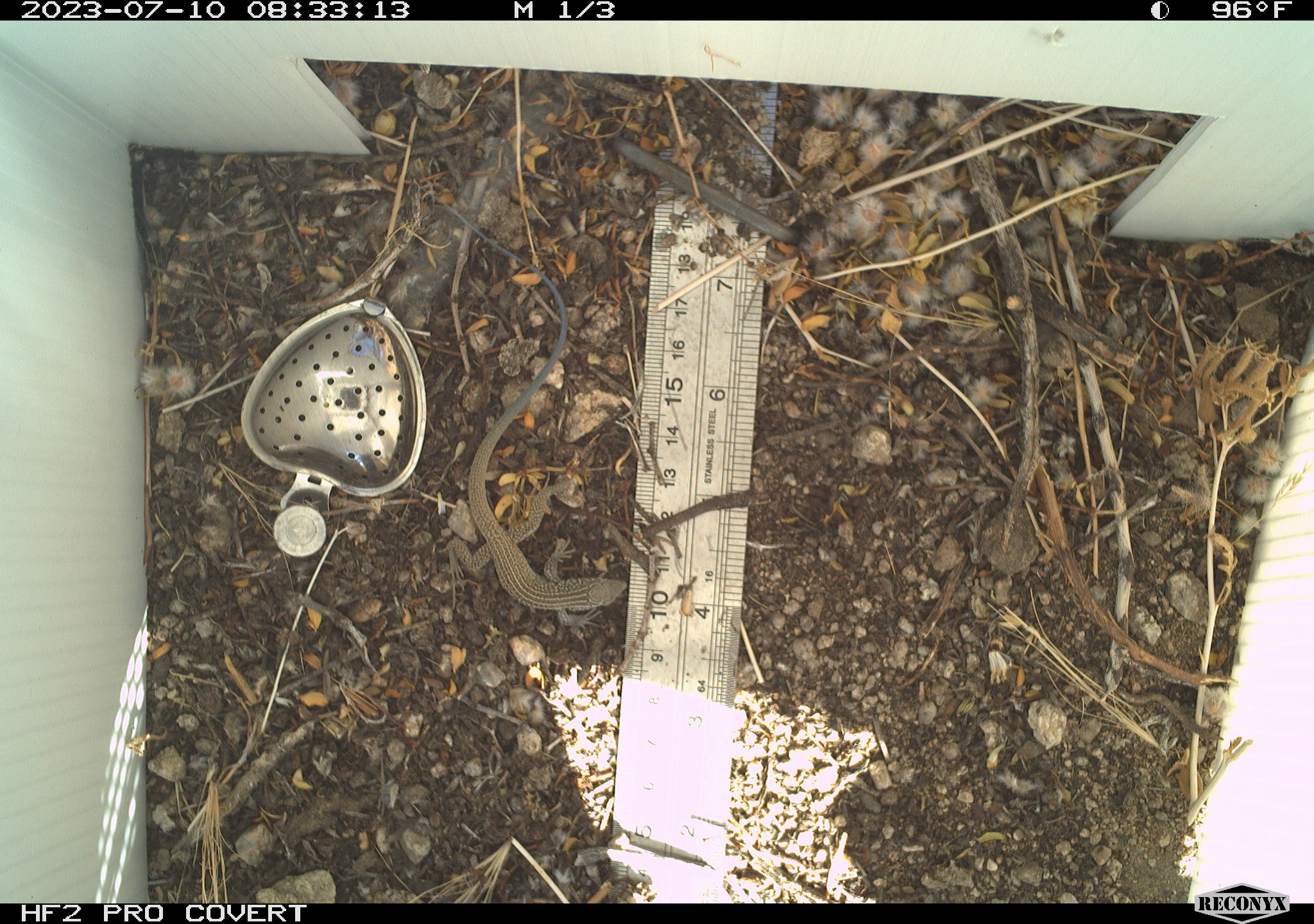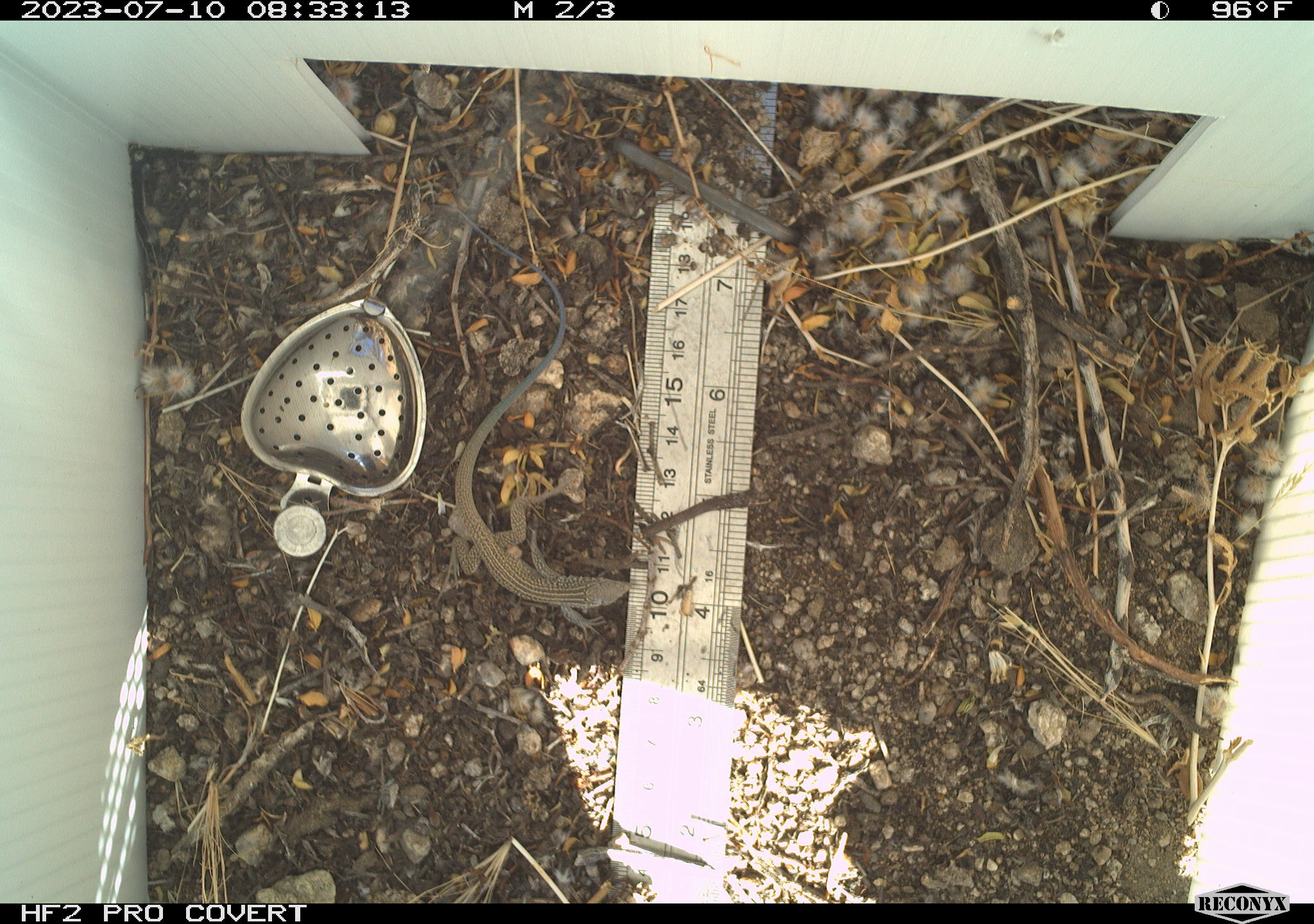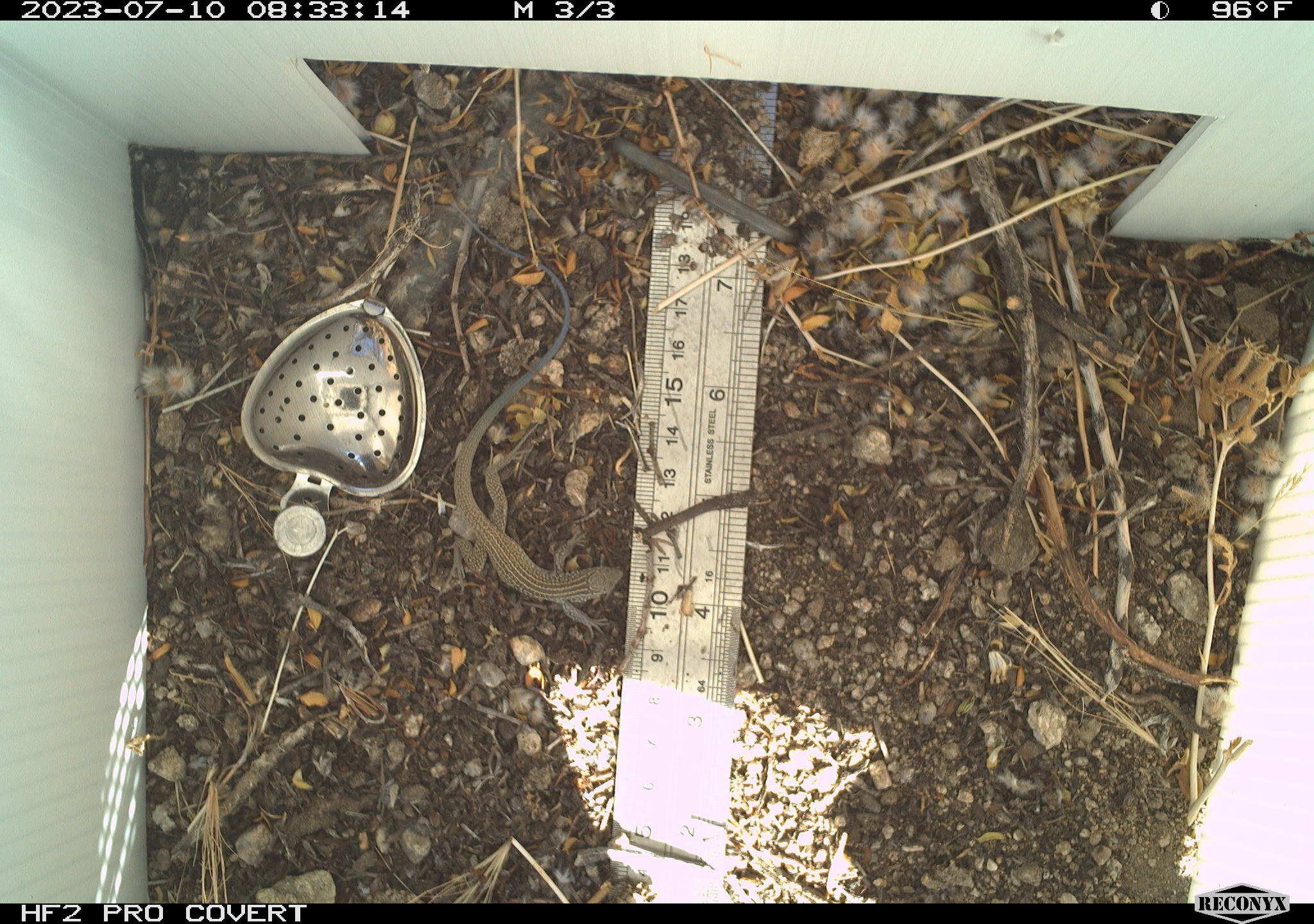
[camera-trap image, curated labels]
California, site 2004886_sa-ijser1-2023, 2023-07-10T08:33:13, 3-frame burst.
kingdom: Animalia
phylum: Chordata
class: Reptilia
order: Squamata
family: Teiidae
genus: Aspidoscelis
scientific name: Aspidoscelis tigris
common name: western whiptail